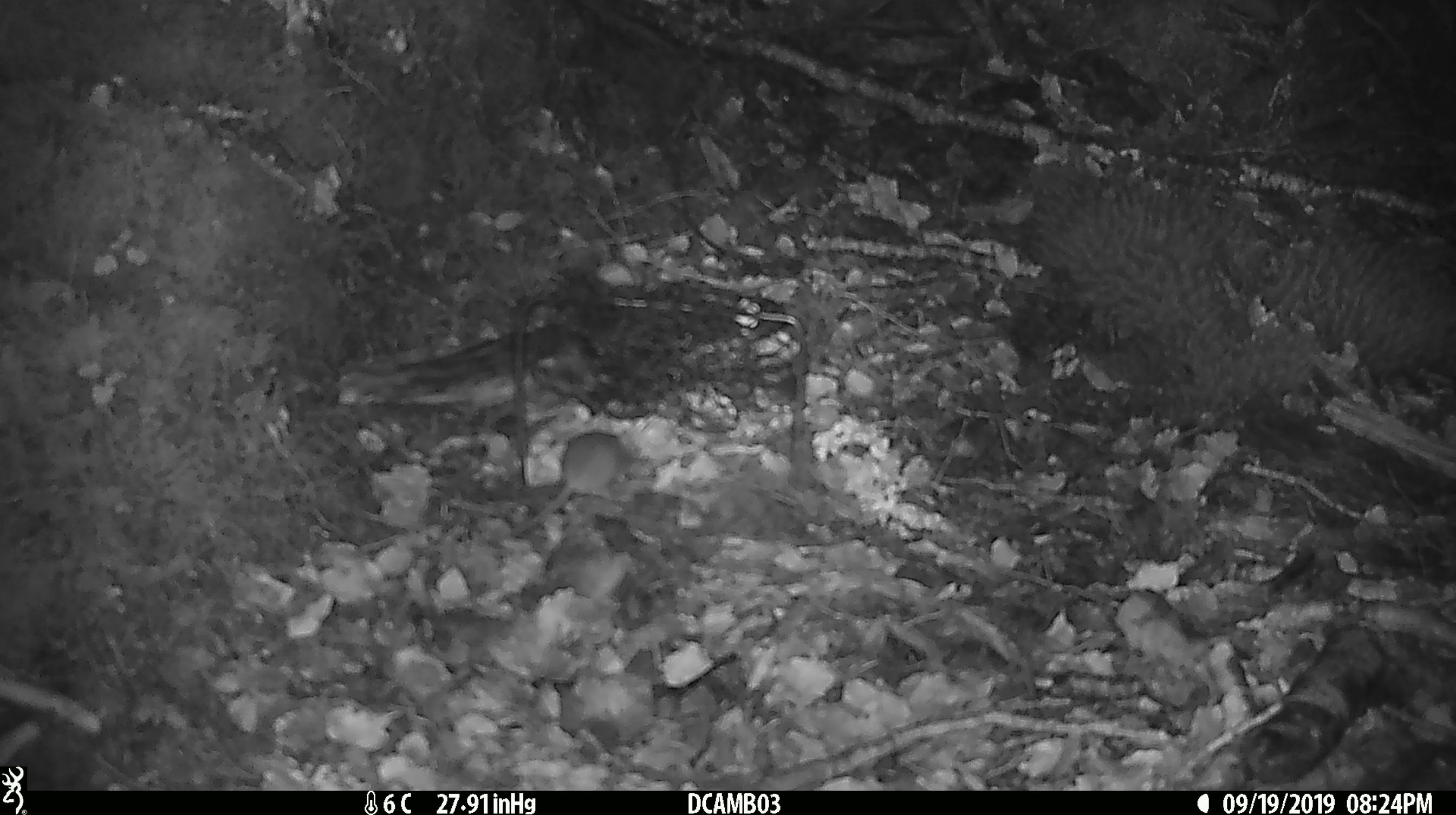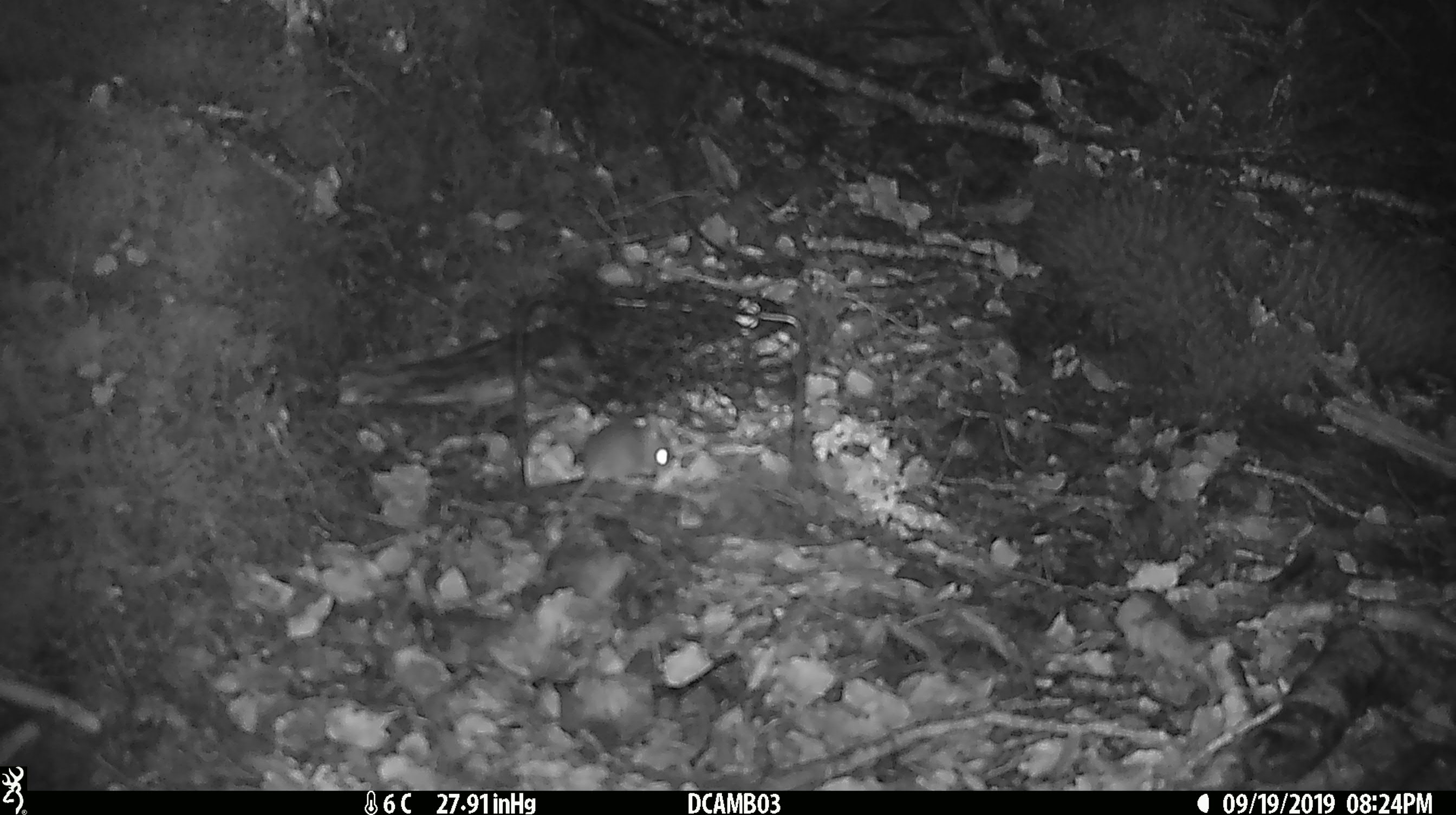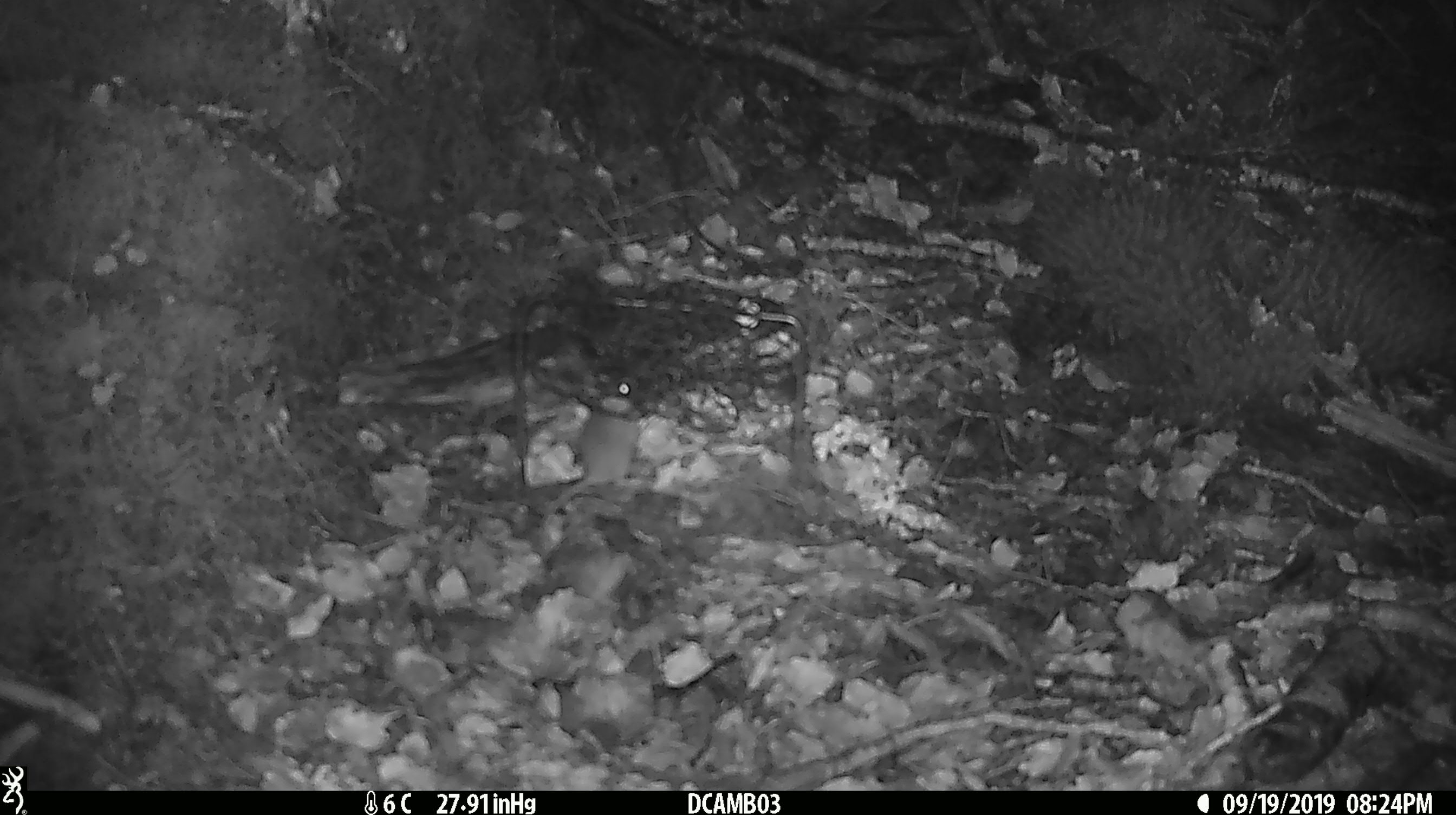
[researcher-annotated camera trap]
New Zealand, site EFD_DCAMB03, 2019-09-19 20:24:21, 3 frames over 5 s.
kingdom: Animalia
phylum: Chordata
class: Mammalia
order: Rodentia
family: Muridae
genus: Mus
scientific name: Mus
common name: mouse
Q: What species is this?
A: Mouse (Mus).